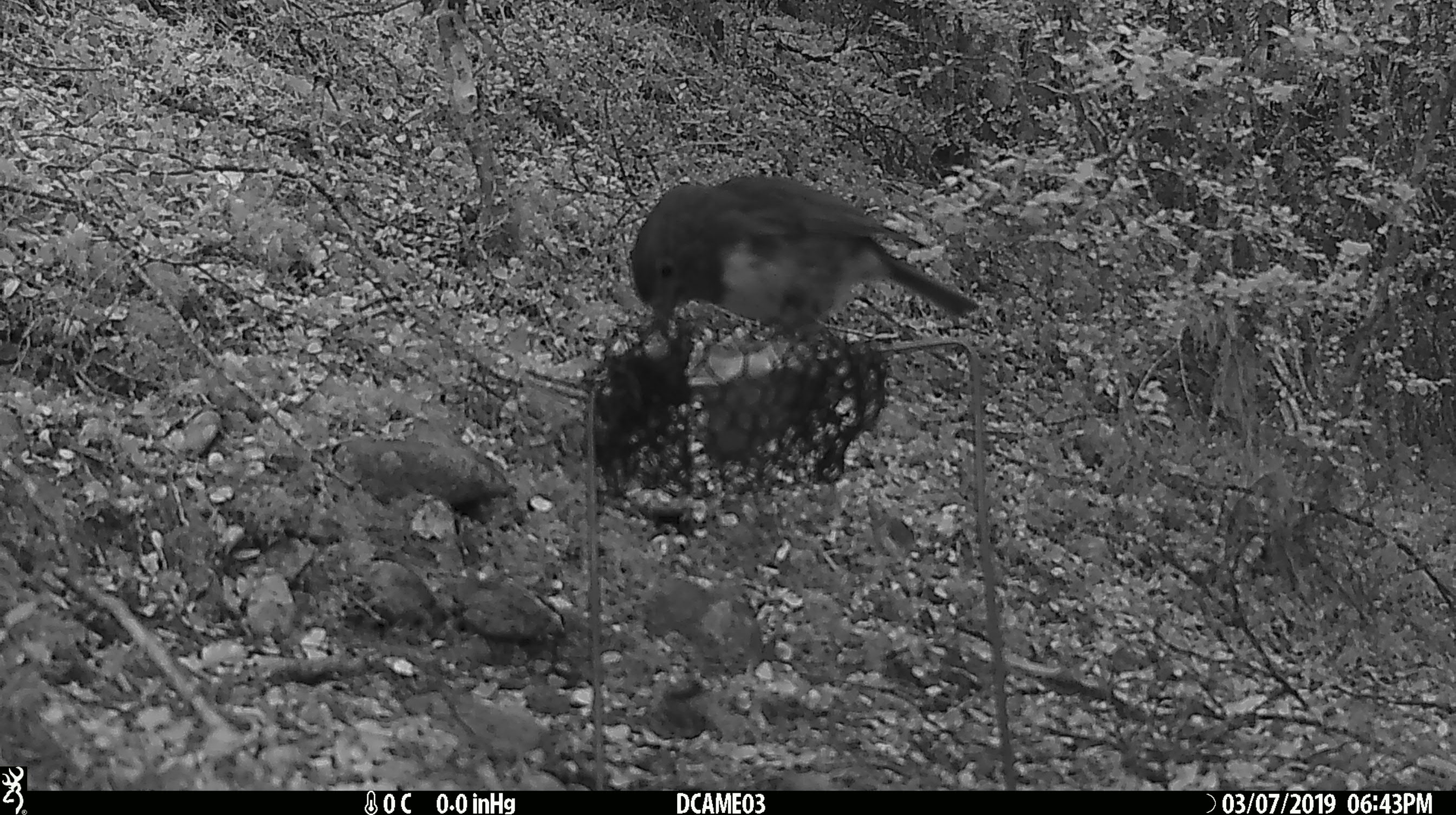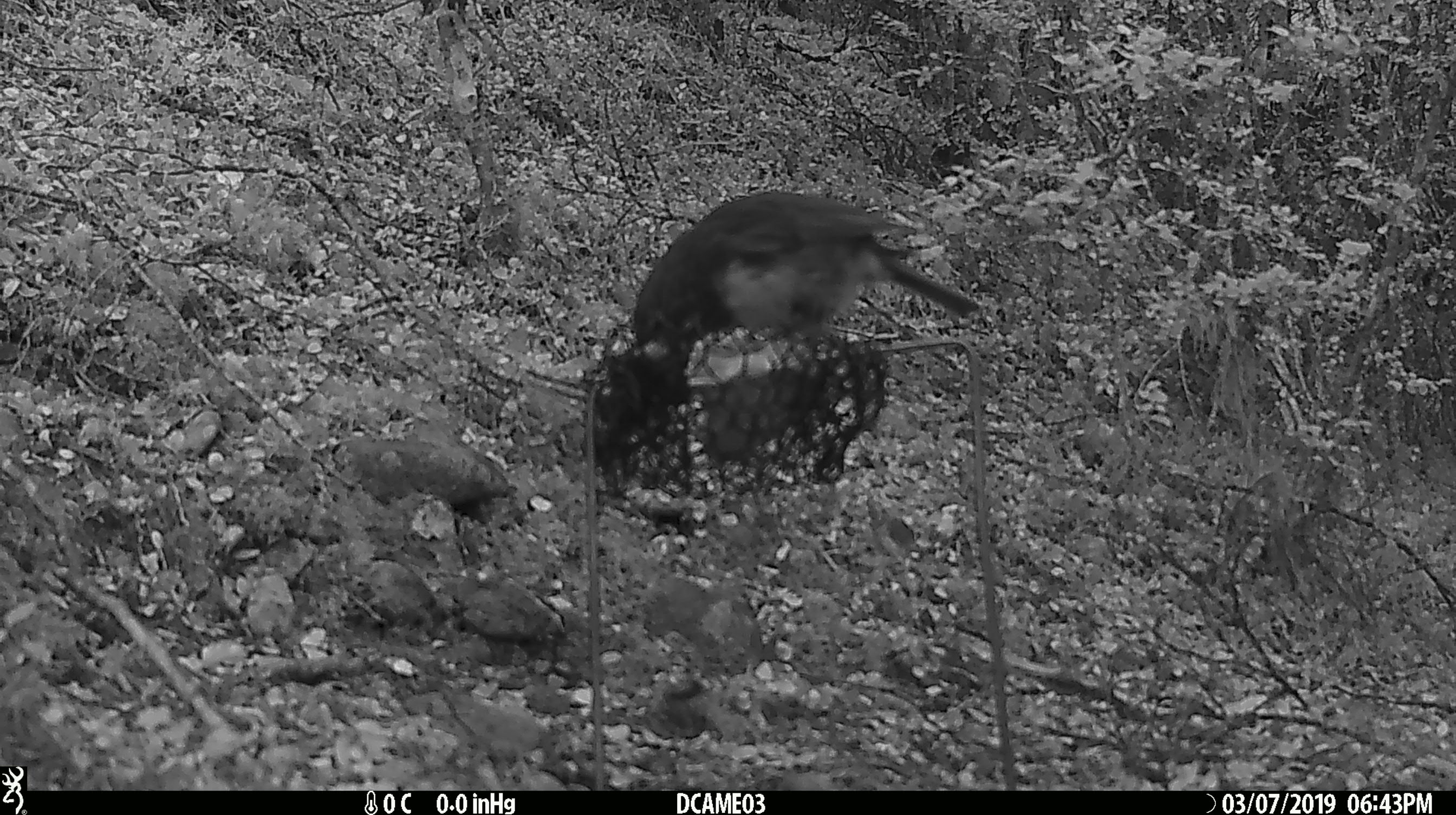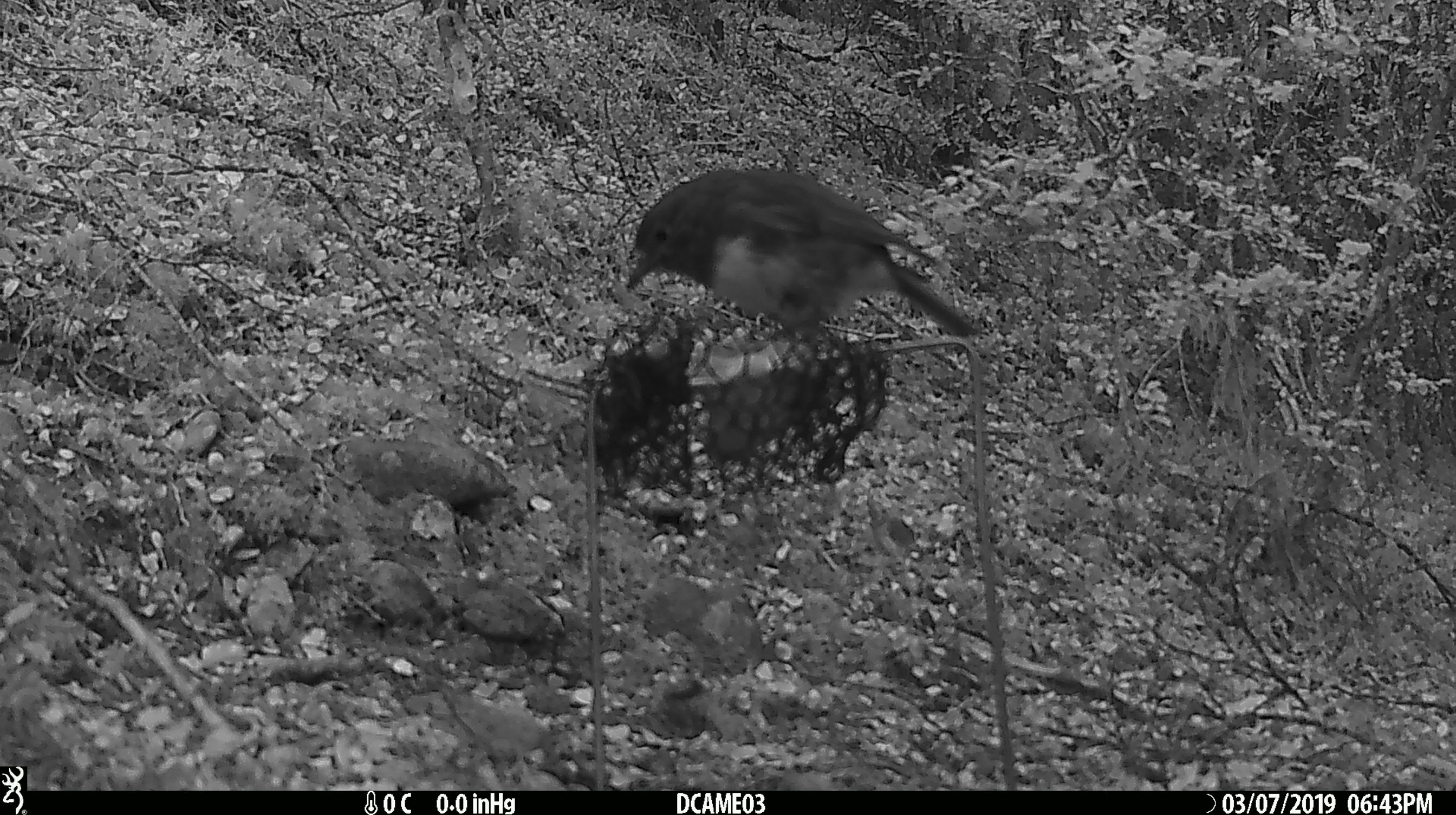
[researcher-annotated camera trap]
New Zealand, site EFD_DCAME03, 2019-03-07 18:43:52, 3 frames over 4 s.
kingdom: Animalia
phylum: Chordata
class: Aves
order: Passeriformes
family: Petroicidae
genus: Petroica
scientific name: Petroica australis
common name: new zealand robin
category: robin